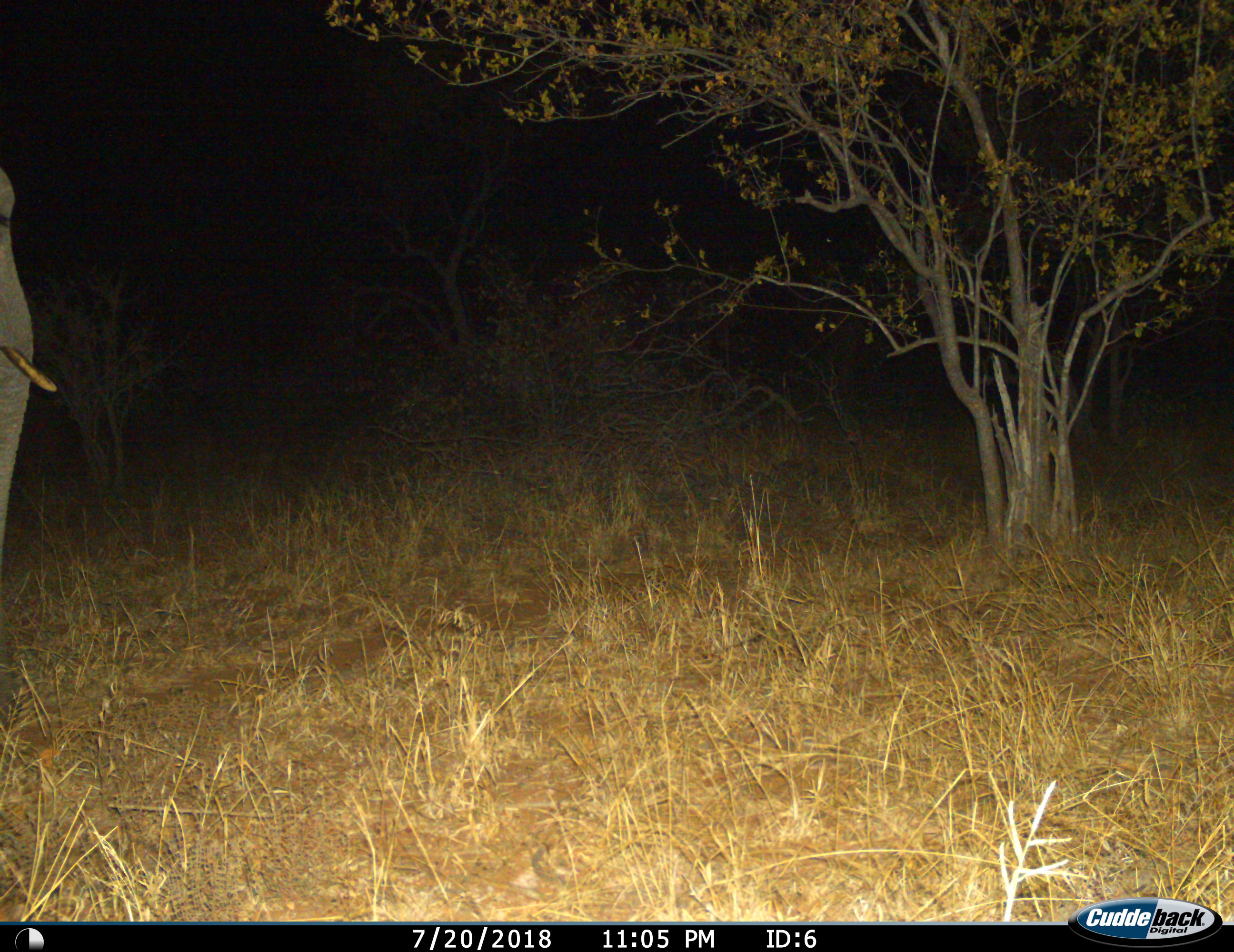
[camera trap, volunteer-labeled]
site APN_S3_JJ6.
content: unidentified animal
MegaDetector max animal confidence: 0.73